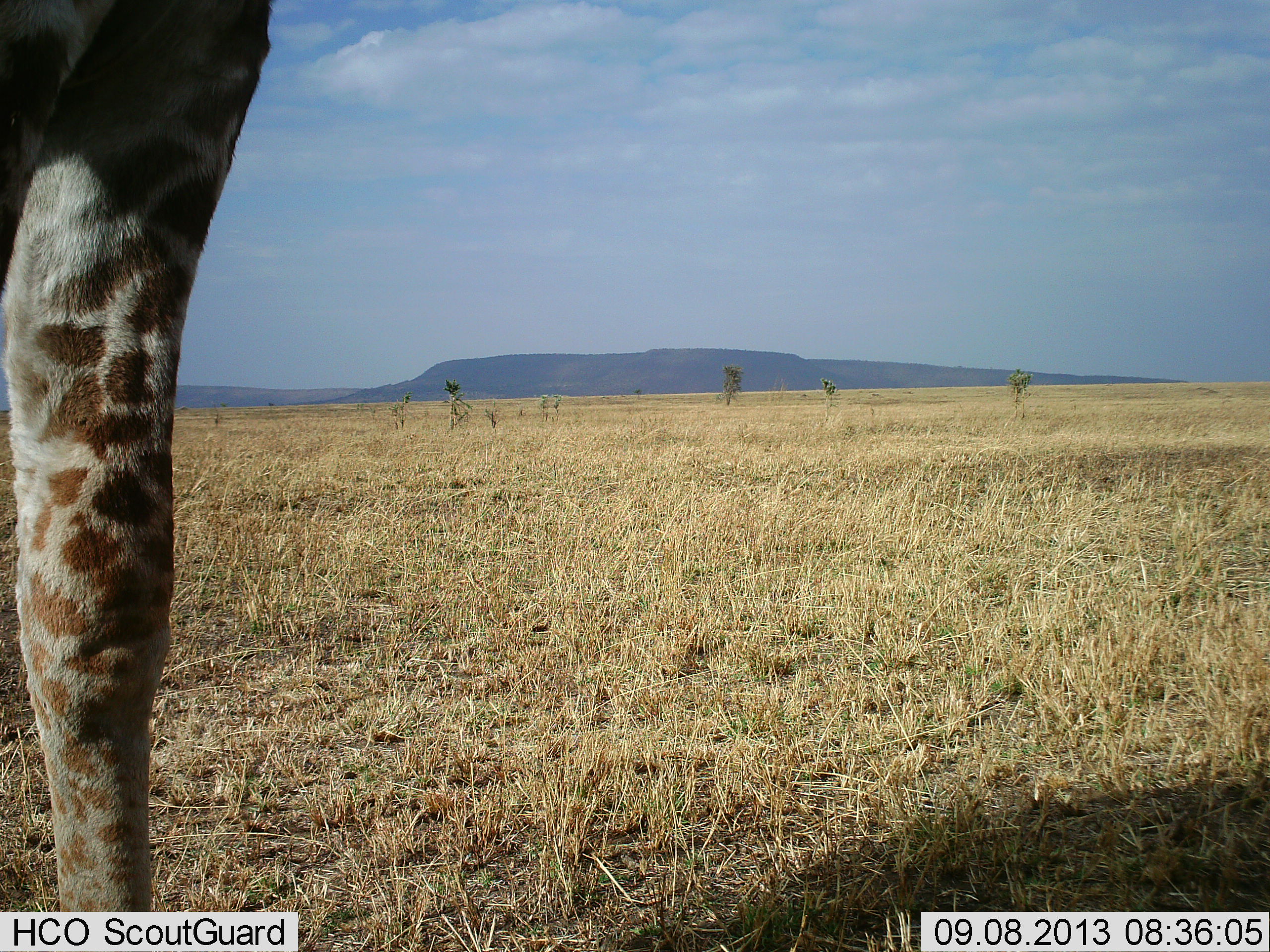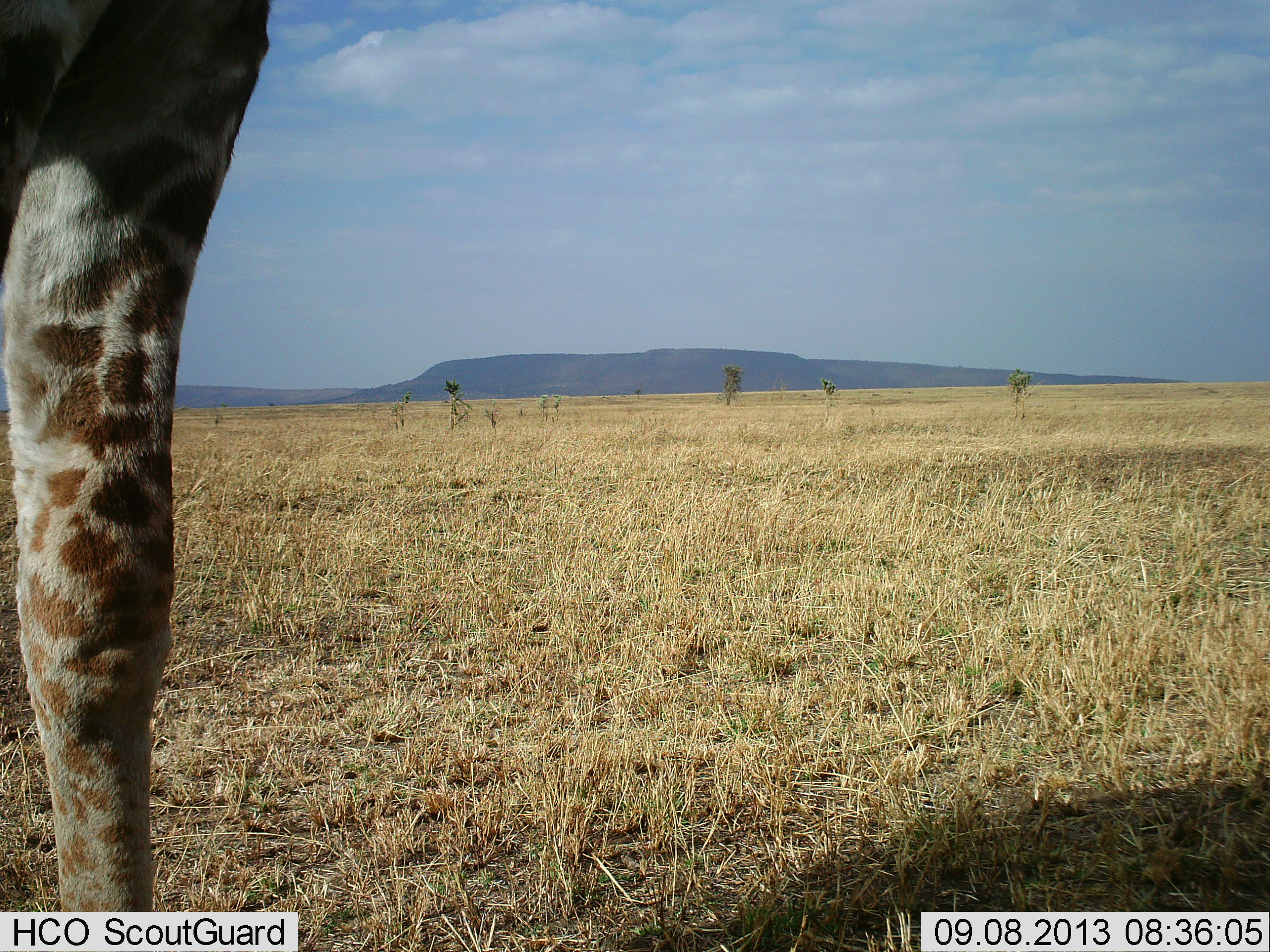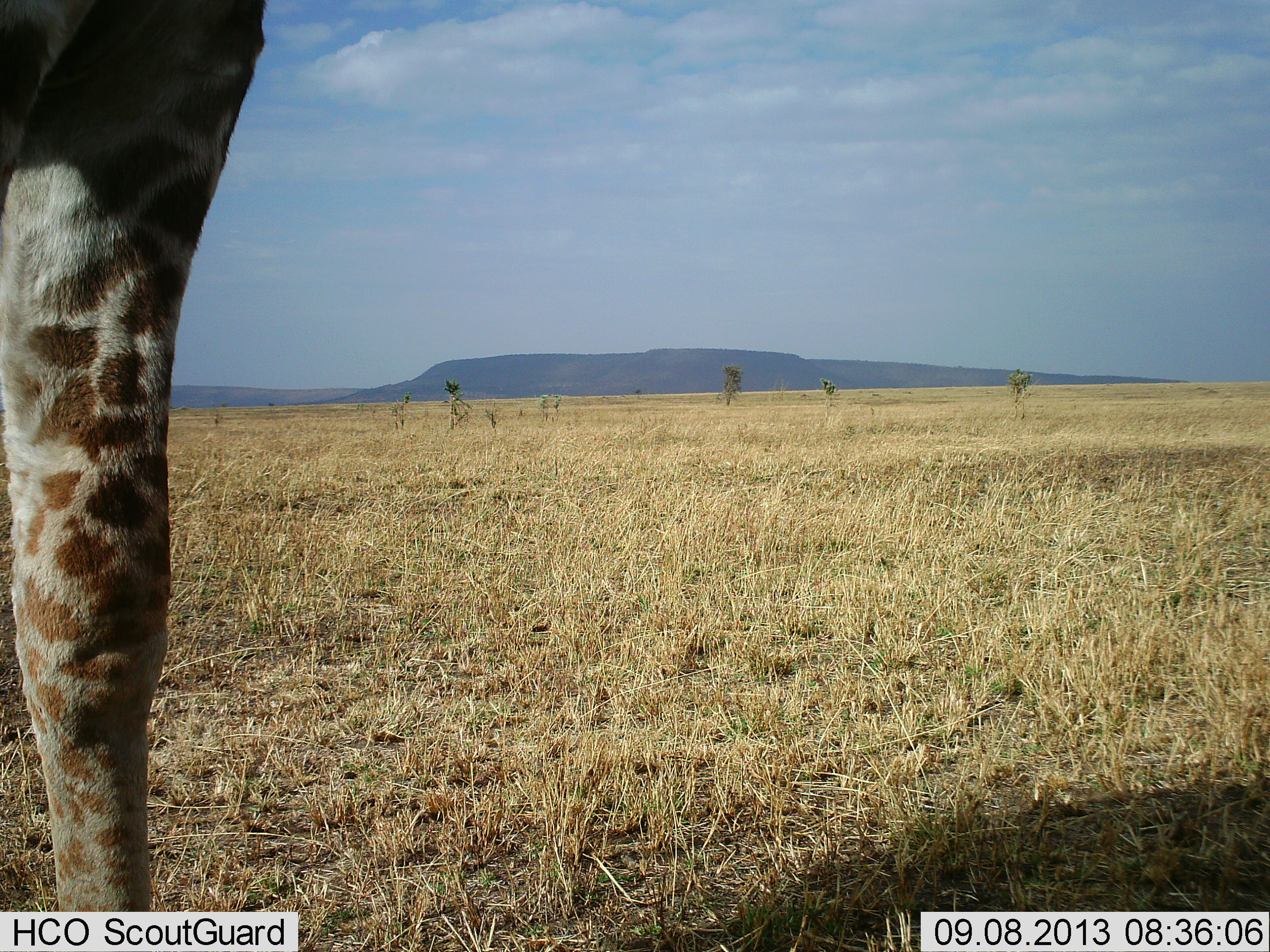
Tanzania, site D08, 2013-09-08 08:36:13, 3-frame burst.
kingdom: Animalia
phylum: Chordata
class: Mammalia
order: Artiodactyla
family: Giraffidae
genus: Giraffa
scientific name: Giraffa camelopardalis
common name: giraffe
Giraffe (Giraffa camelopardalis), count 1. Behavior (volunteer vote fractions): standing 100%, resting 0%, moving 0%, interacting 0%. Young present (vote fraction): 0%. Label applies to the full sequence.